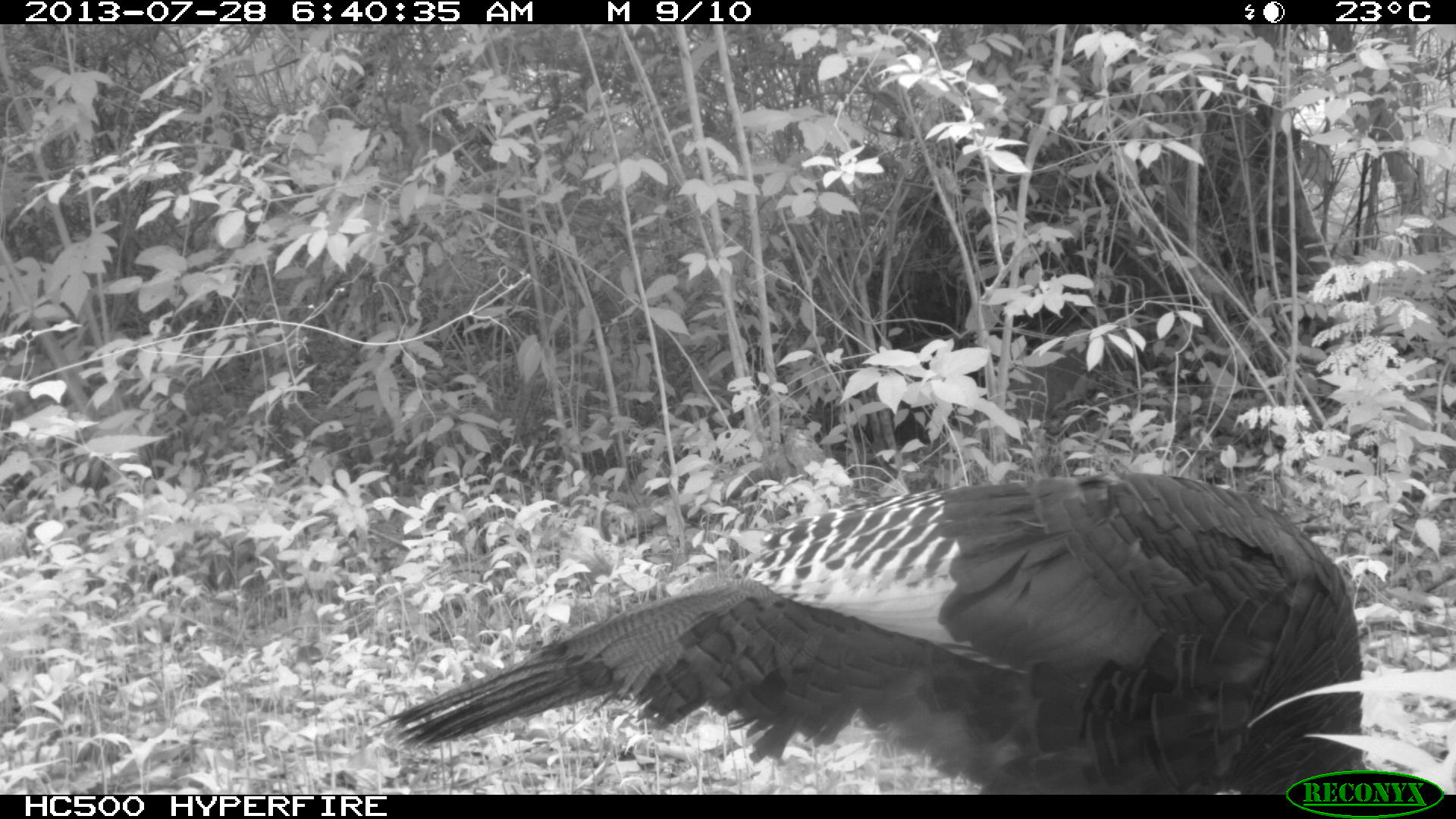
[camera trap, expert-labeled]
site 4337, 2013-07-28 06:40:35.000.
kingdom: Animalia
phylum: Chordata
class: Aves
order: Galliformes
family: Phasianidae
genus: Meleagris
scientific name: Meleagris ocellata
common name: ocellated turkey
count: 1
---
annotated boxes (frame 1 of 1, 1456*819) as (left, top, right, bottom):
meleagris ocellata: (368, 471, 1360, 795)